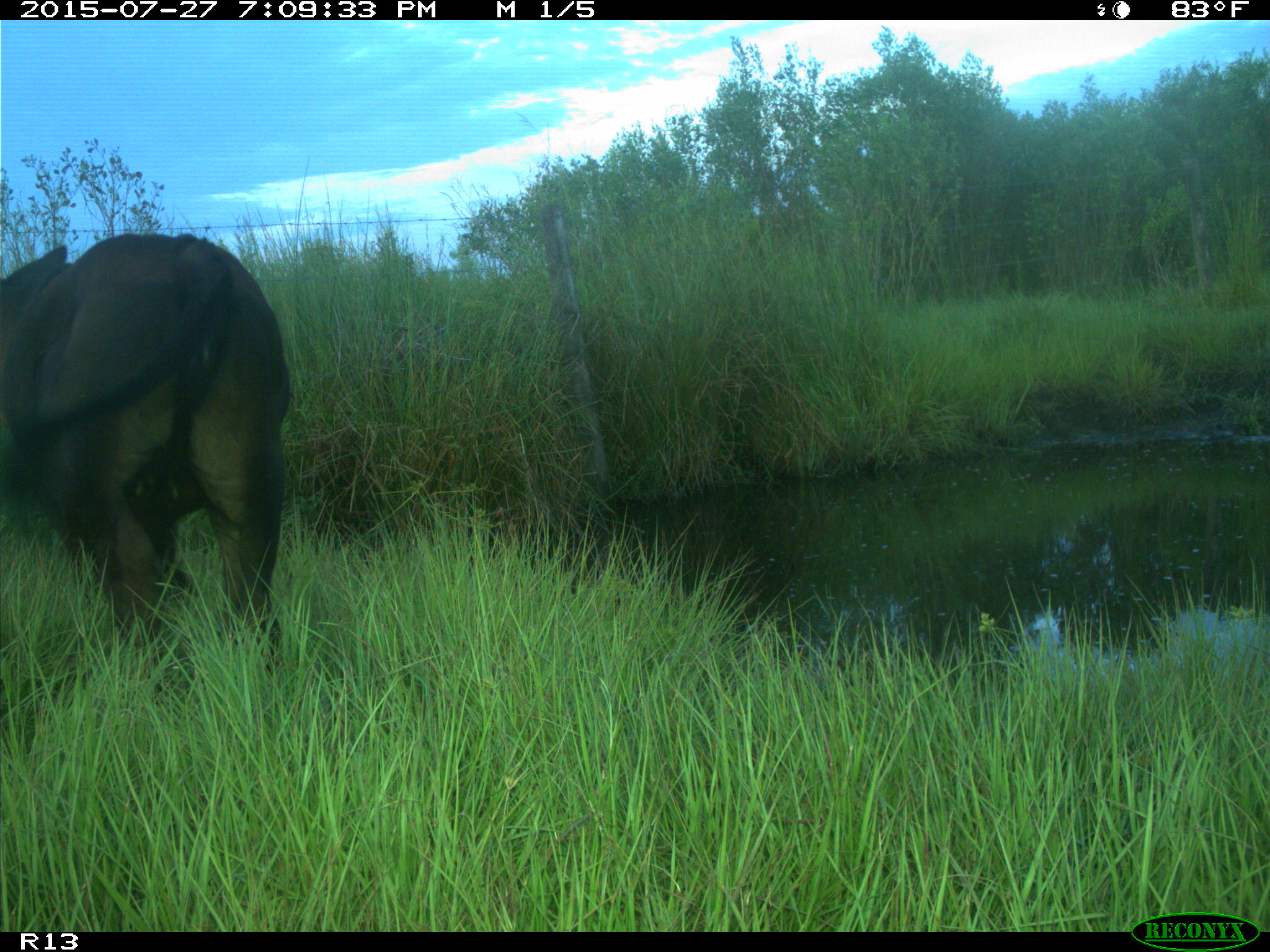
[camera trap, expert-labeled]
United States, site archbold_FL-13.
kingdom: Animalia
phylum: Chordata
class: Mammalia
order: Artiodactyla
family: Bovidae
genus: Bos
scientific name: Bos taurus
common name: domestic cow